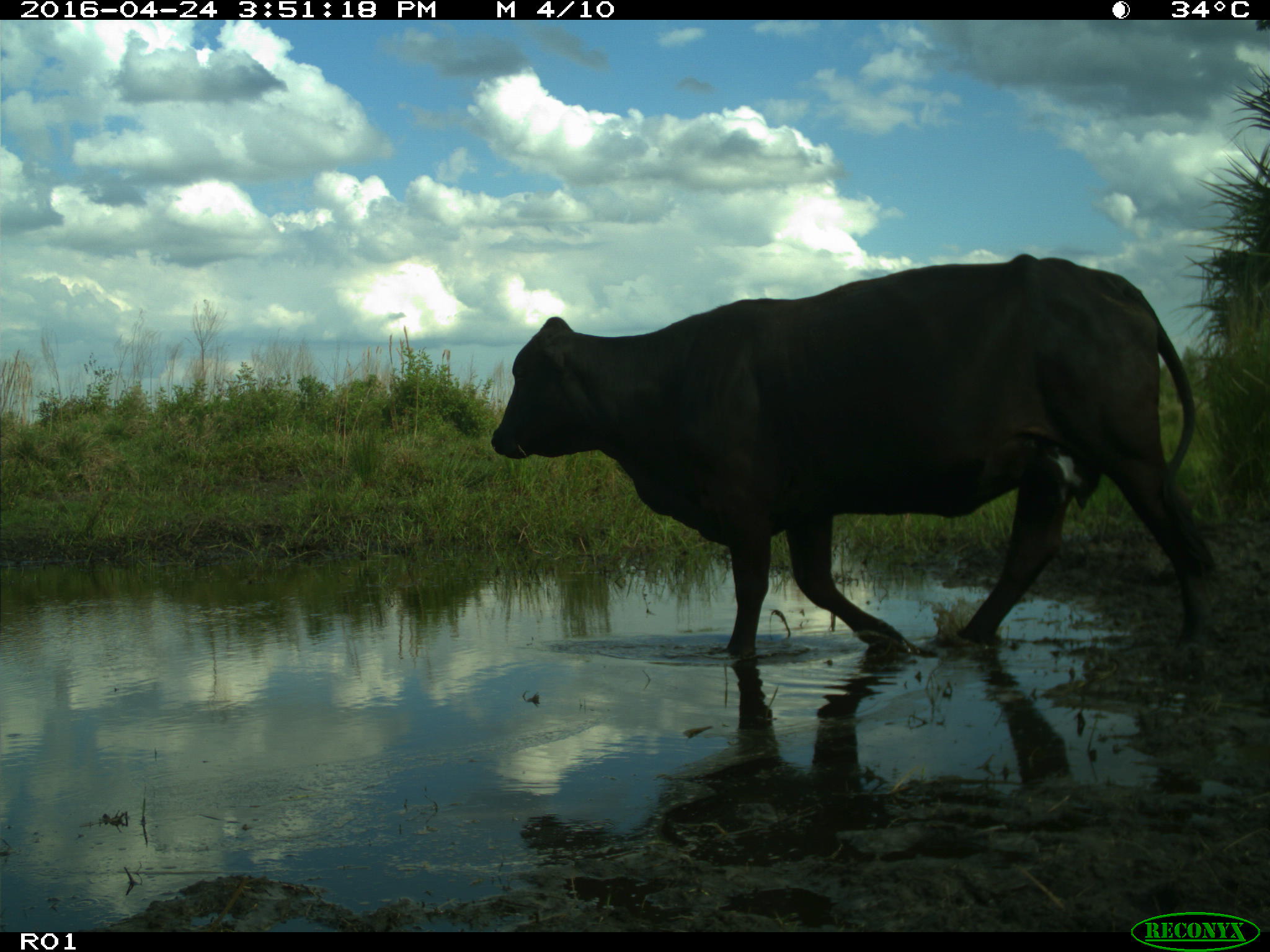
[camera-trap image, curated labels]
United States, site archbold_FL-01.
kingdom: Animalia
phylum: Chordata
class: Mammalia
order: Artiodactyla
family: Bovidae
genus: Bos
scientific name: Bos taurus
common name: domestic cow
Bos taurus (domestic cow).